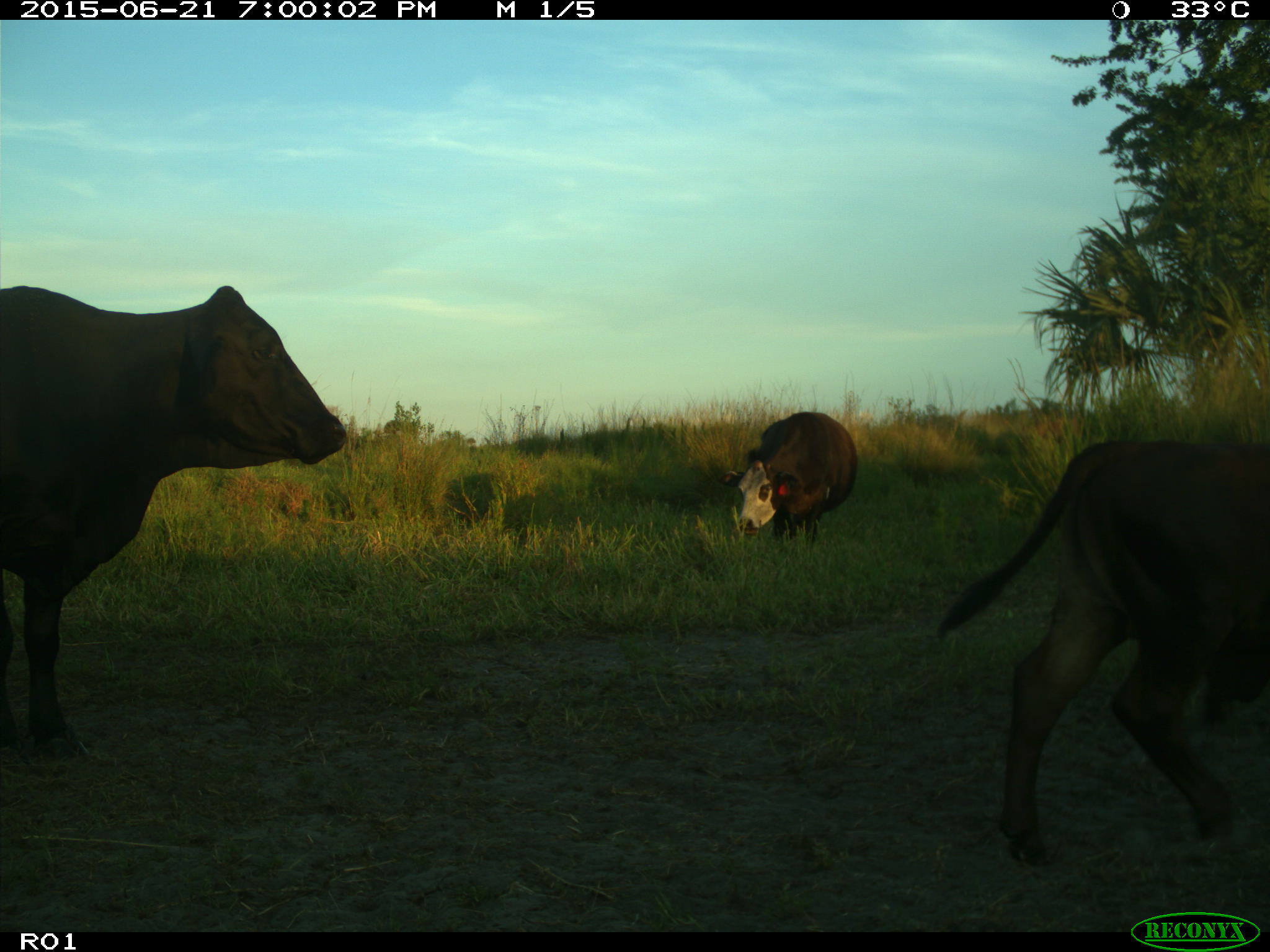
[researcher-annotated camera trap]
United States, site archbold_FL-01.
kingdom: Animalia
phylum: Chordata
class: Mammalia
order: Artiodactyla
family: Bovidae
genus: Bos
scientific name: Bos taurus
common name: domestic cow